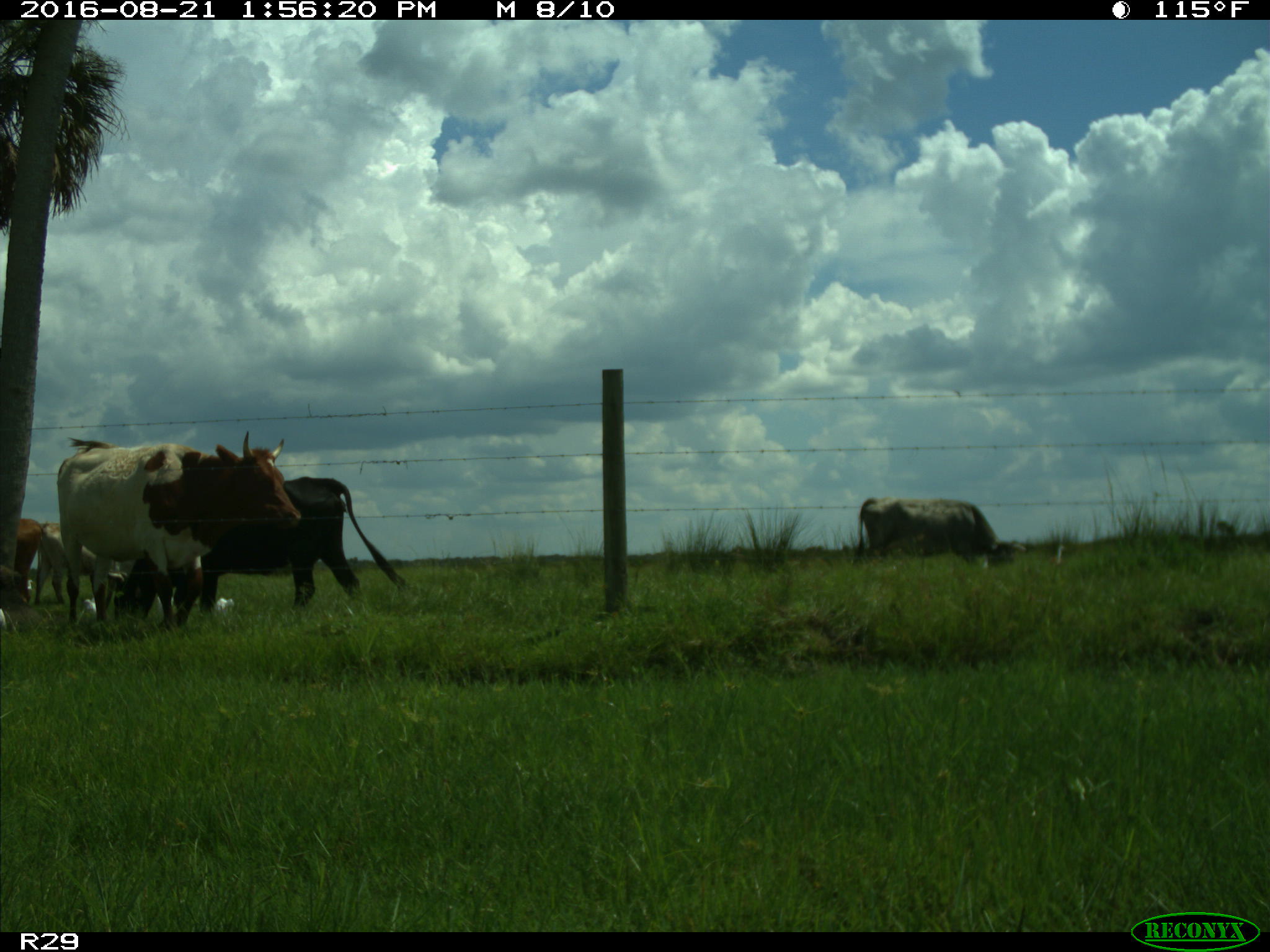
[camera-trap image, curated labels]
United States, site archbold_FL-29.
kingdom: Animalia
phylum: Chordata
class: Mammalia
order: Artiodactyla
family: Bovidae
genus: Bos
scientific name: Bos taurus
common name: domestic cow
Bos taurus (domestic cow).